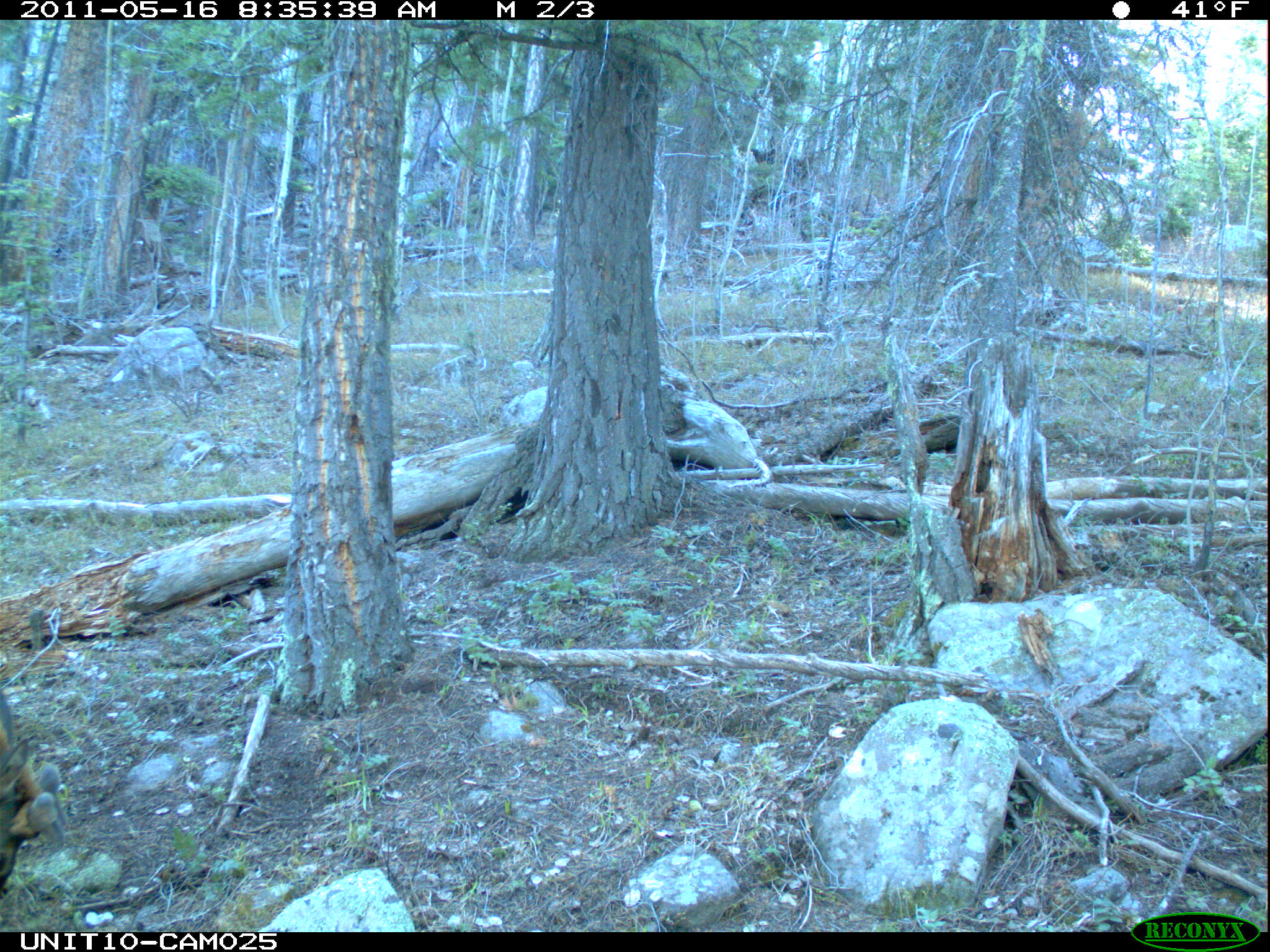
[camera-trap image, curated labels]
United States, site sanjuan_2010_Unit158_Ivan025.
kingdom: Animalia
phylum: Chordata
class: Mammalia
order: Artiodactyla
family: Cervidae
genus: Cervus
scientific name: Cervus elaphus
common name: red deer